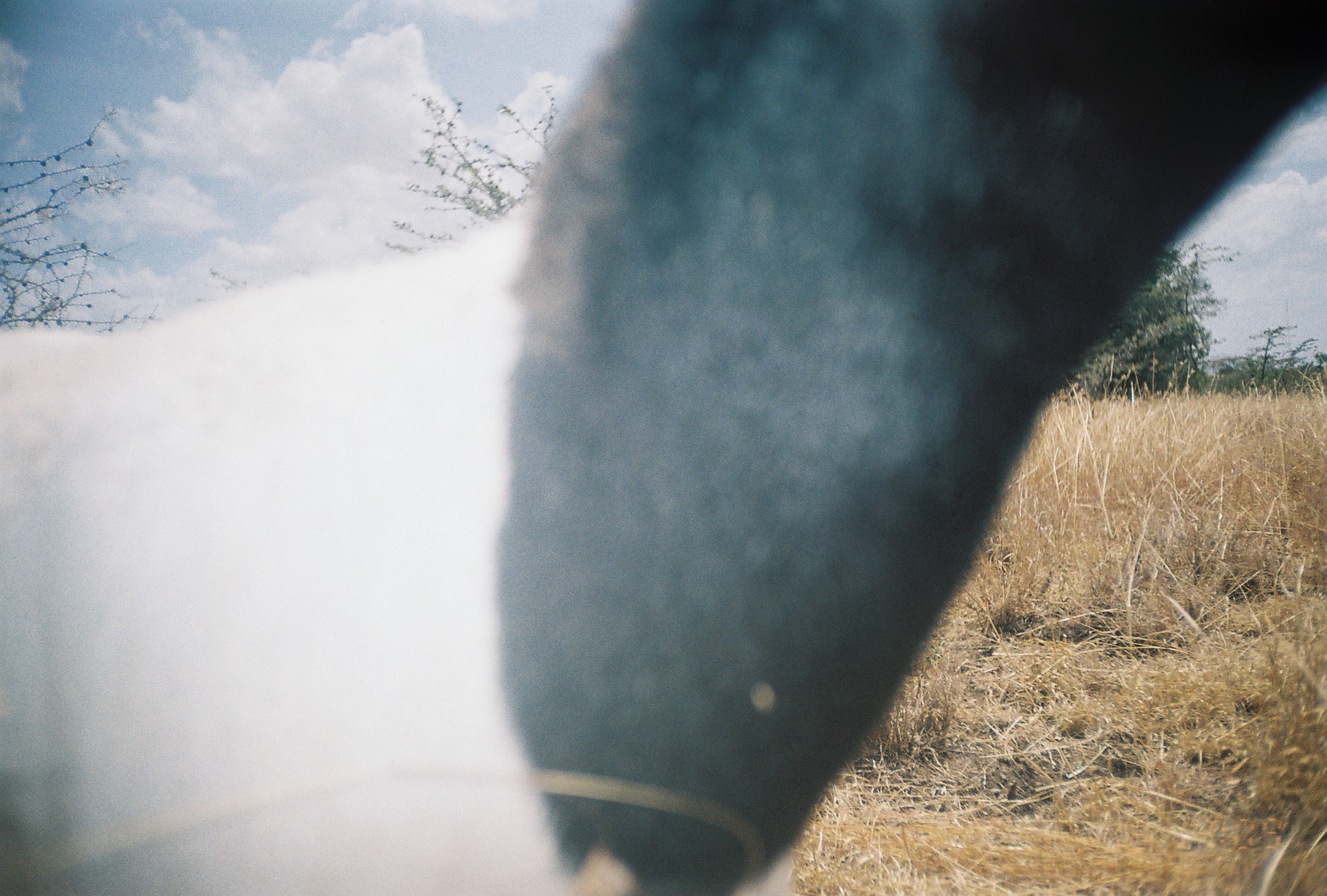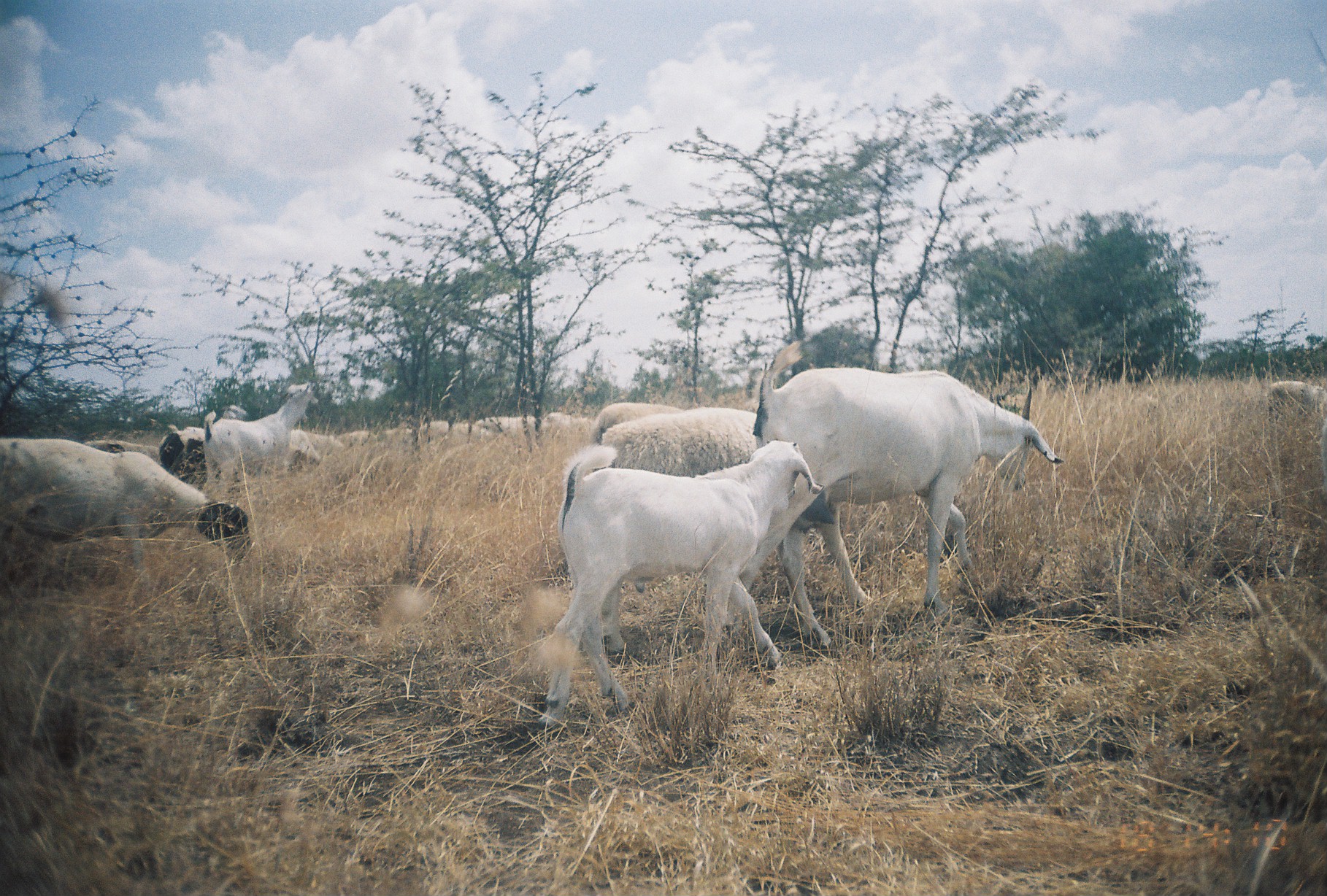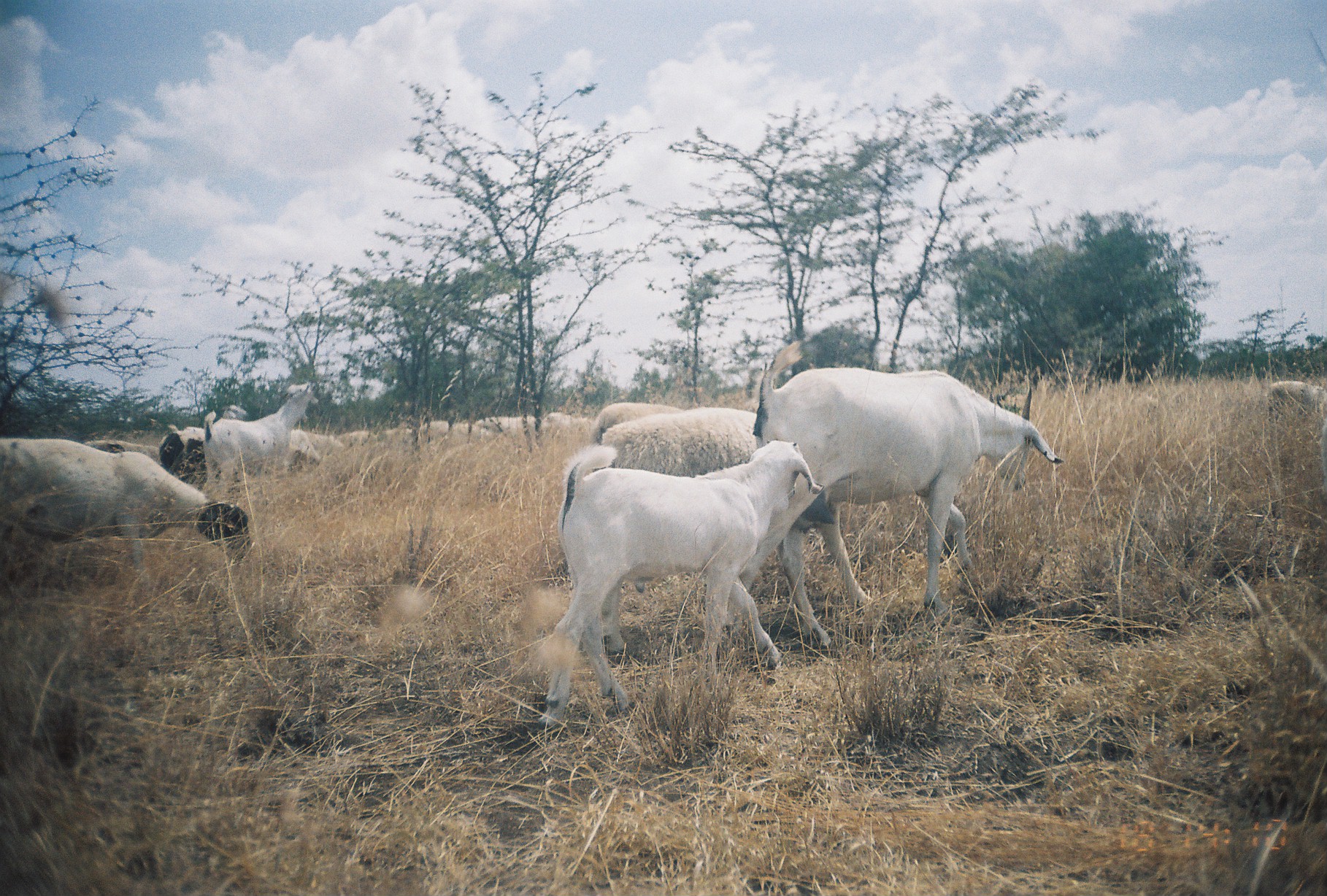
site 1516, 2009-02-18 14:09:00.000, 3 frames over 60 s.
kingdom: Animalia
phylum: Chordata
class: Mammalia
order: Artiodactyla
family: Bovidae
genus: Ovis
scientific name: Ovis aries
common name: domestic sheep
Ovis aries (domestic sheep), count 1.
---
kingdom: Animalia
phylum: Chordata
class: Mammalia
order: Artiodactyla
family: Bovidae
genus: Capra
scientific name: Capra aegagrus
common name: wild goat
Capra aegagrus (wild goat), count 3.